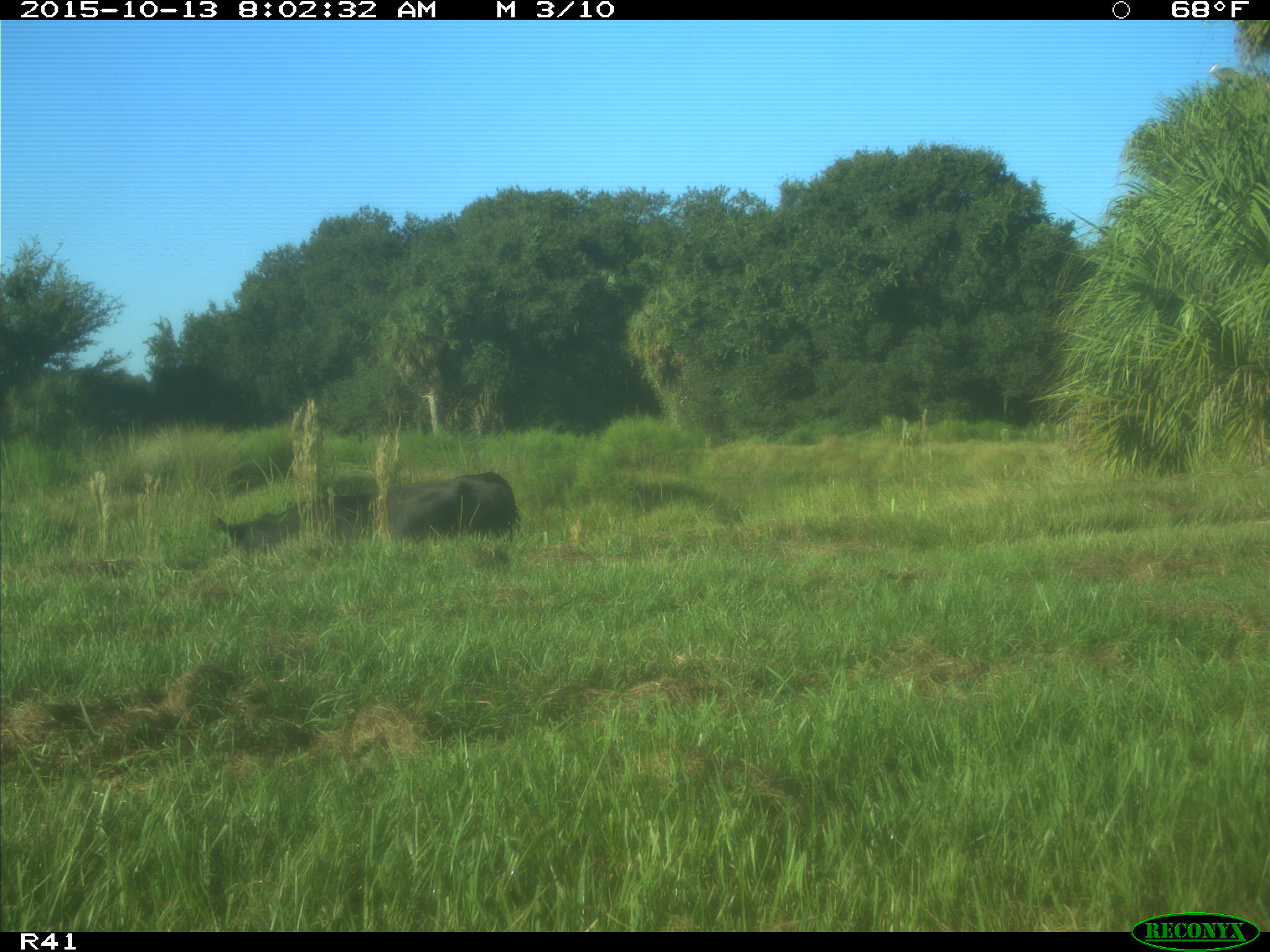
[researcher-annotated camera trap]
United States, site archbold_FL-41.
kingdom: Animalia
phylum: Chordata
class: Mammalia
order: Artiodactyla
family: Bovidae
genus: Bos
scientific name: Bos taurus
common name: domestic cow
Bos taurus (domestic cow).